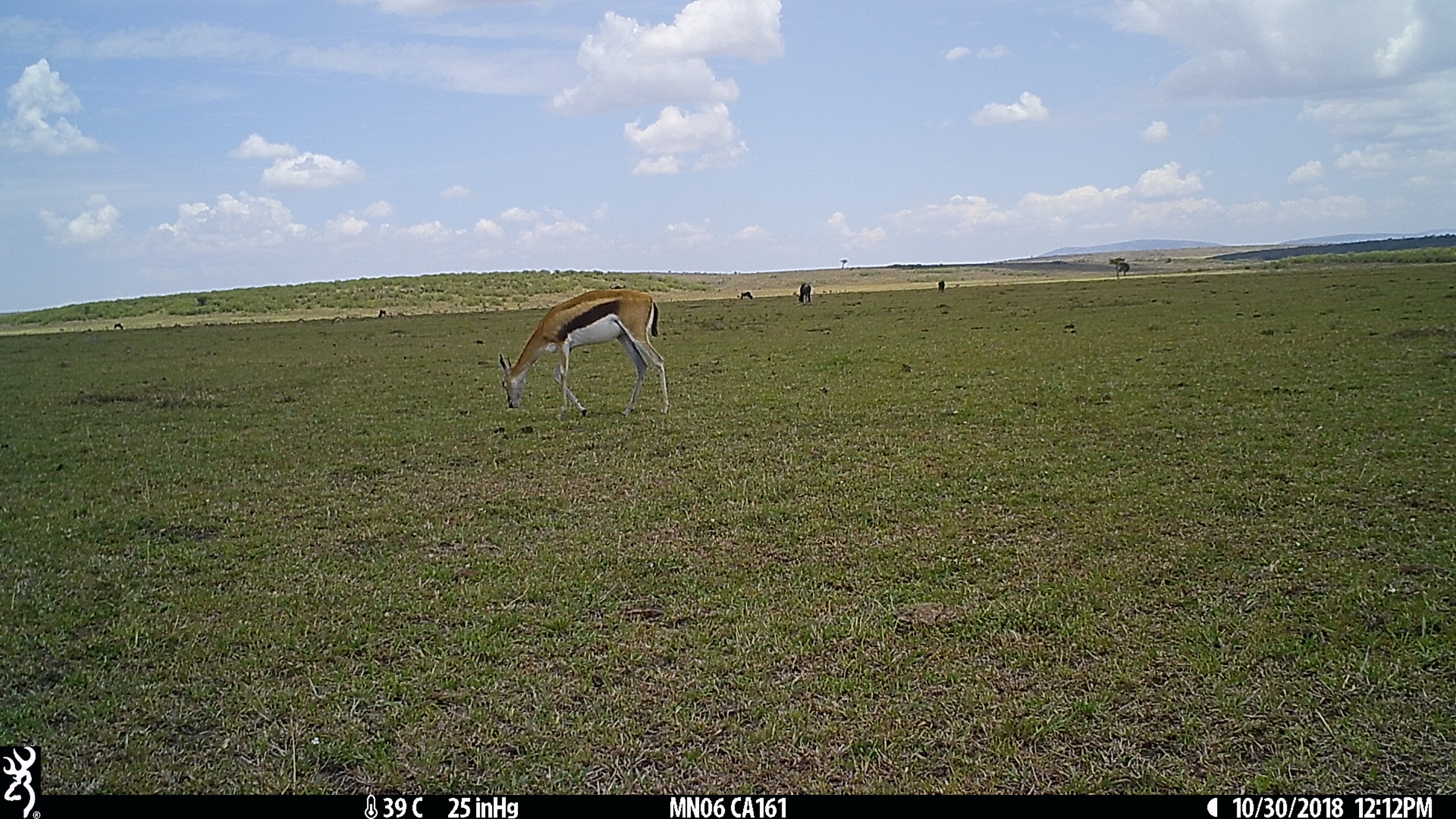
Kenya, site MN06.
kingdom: Animalia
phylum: Chordata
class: Mammalia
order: Artiodactyla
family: Bovidae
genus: Eudorcas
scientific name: Eudorcas thomsonii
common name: thomon's gazelle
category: gazelle thomsons